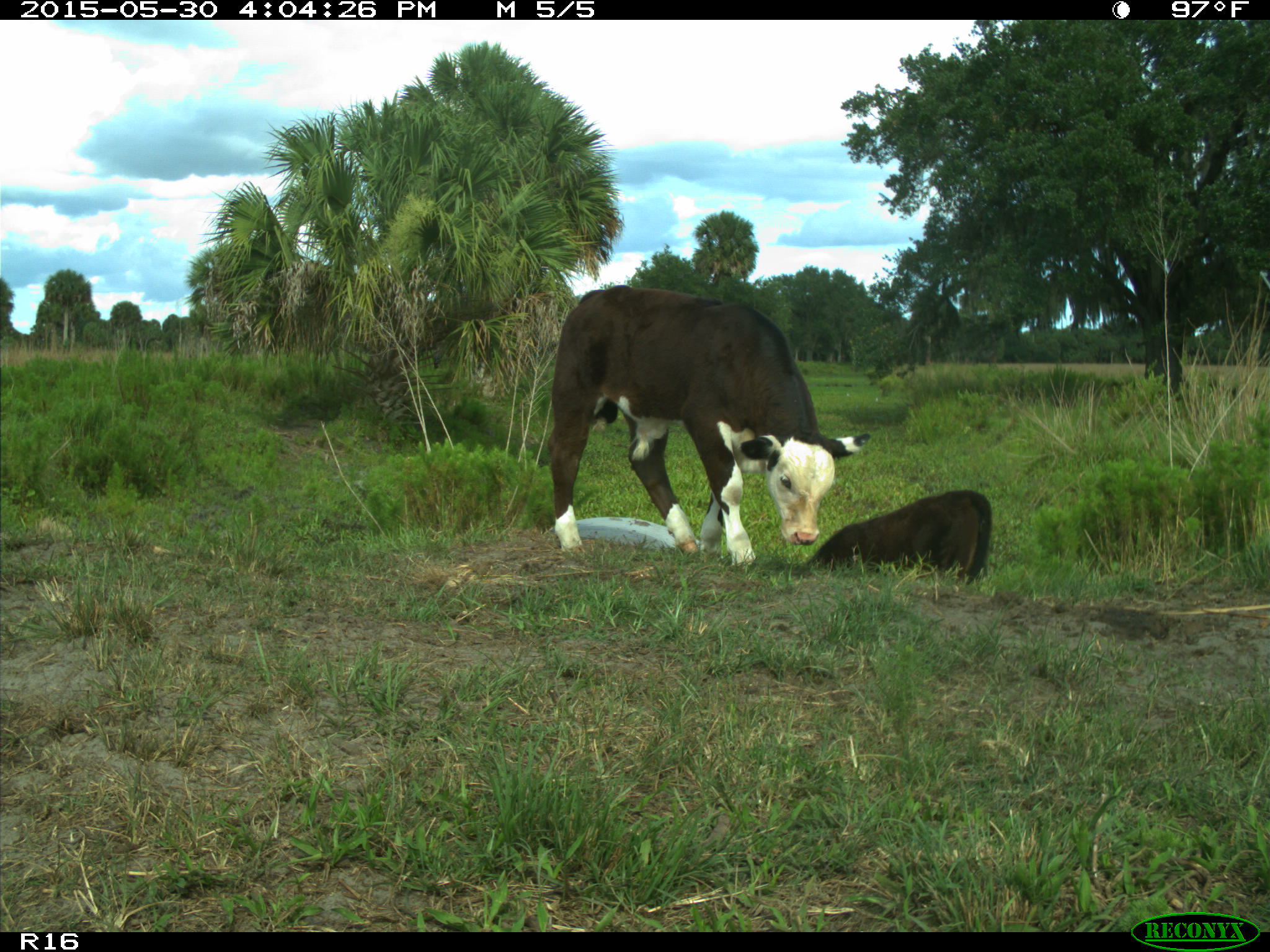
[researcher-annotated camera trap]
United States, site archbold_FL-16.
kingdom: Animalia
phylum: Chordata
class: Mammalia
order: Artiodactyla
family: Bovidae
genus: Bos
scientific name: Bos taurus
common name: domestic cow